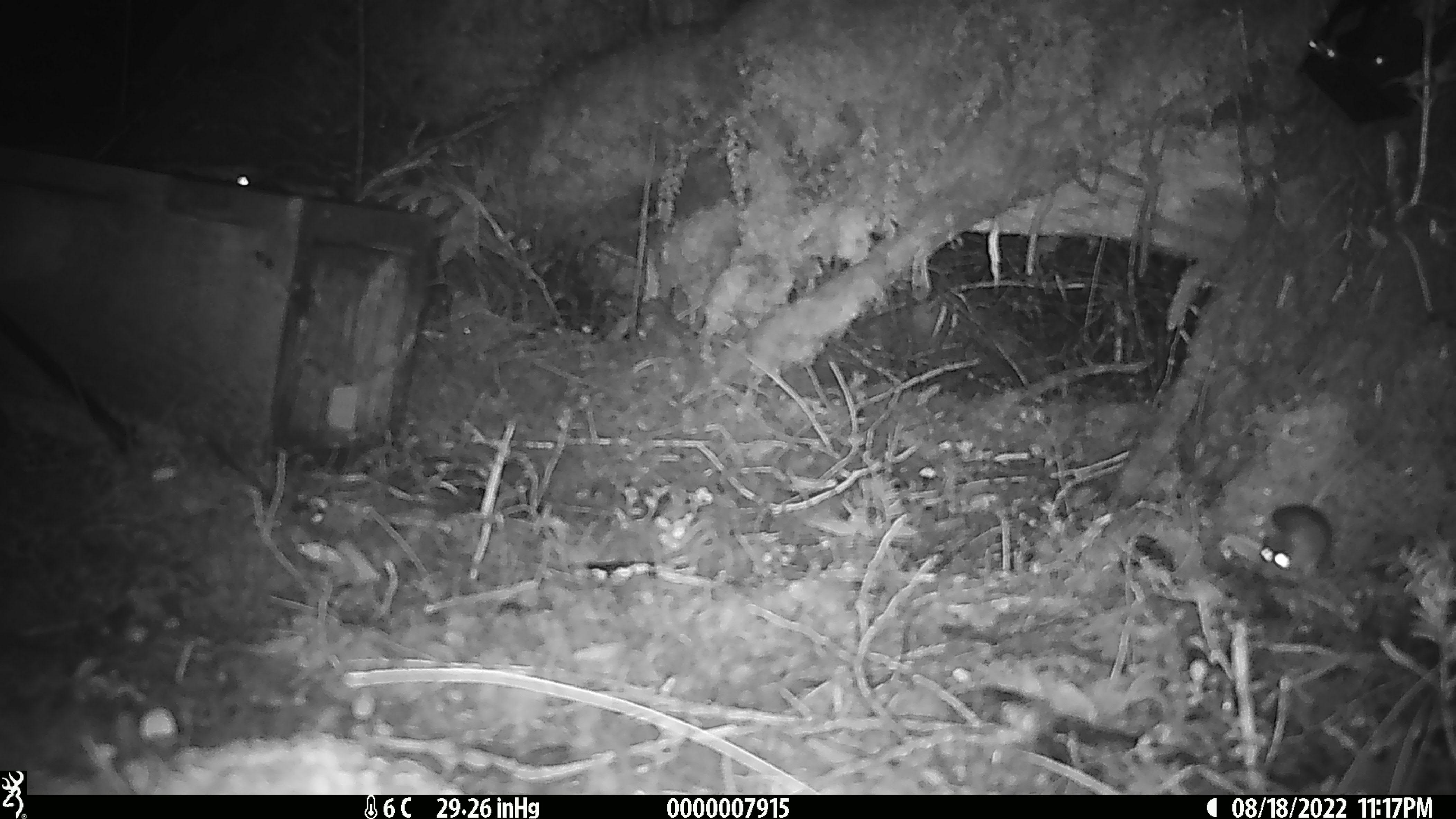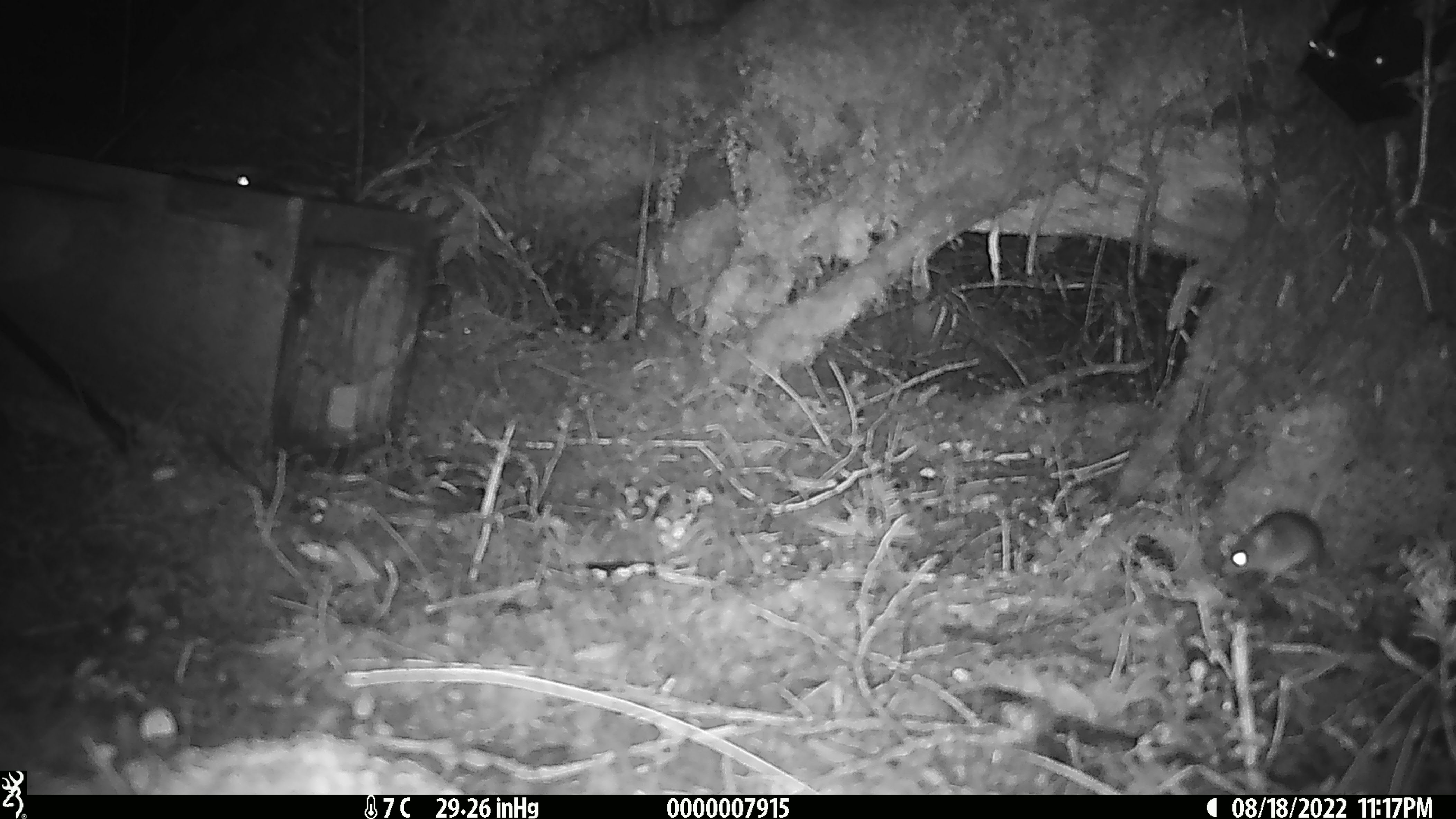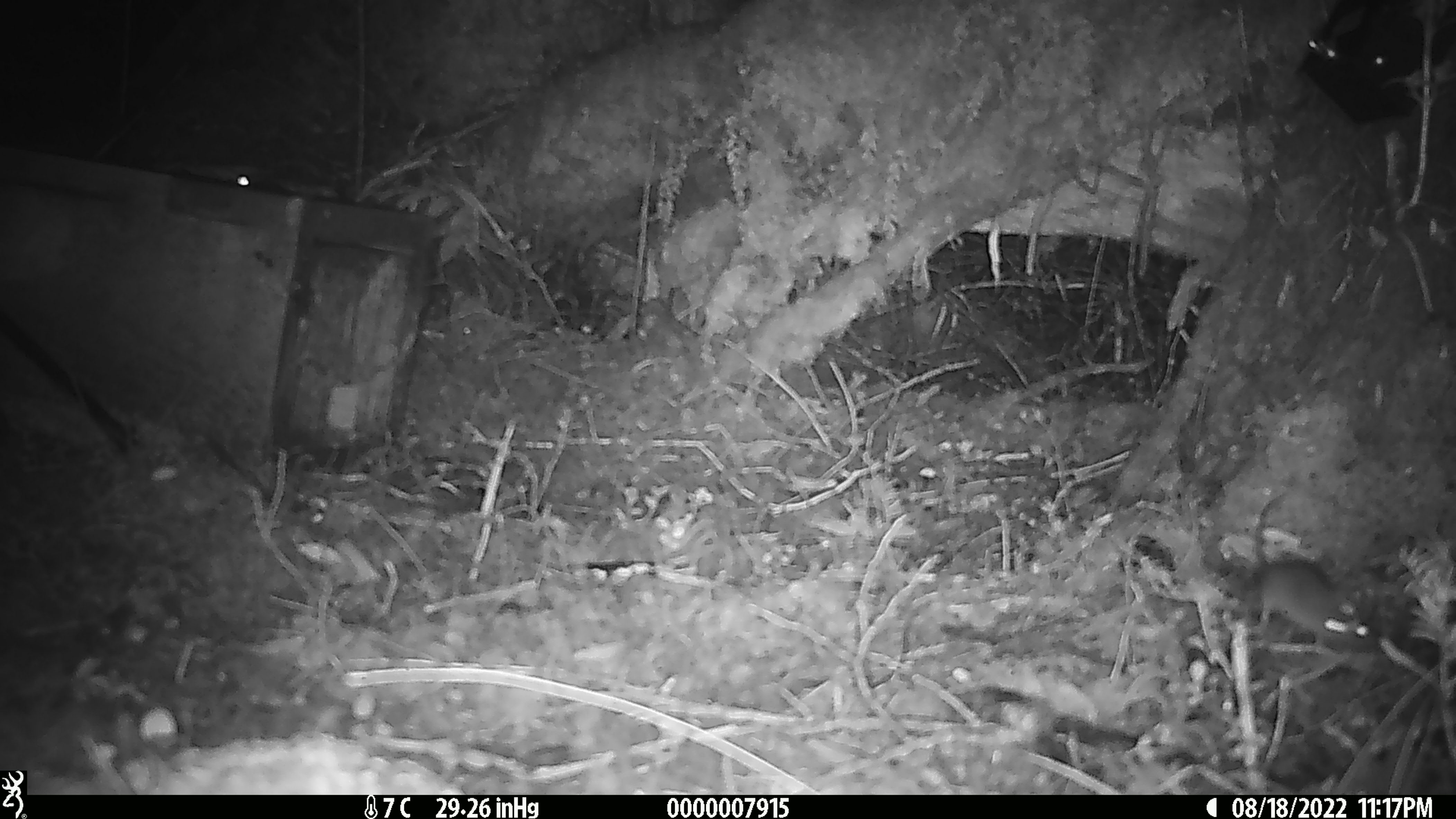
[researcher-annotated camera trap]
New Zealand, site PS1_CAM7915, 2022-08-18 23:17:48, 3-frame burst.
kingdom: Animalia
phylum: Chordata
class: Mammalia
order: Rodentia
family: Muridae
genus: Mus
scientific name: Mus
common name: mouse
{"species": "mouse (Mus)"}